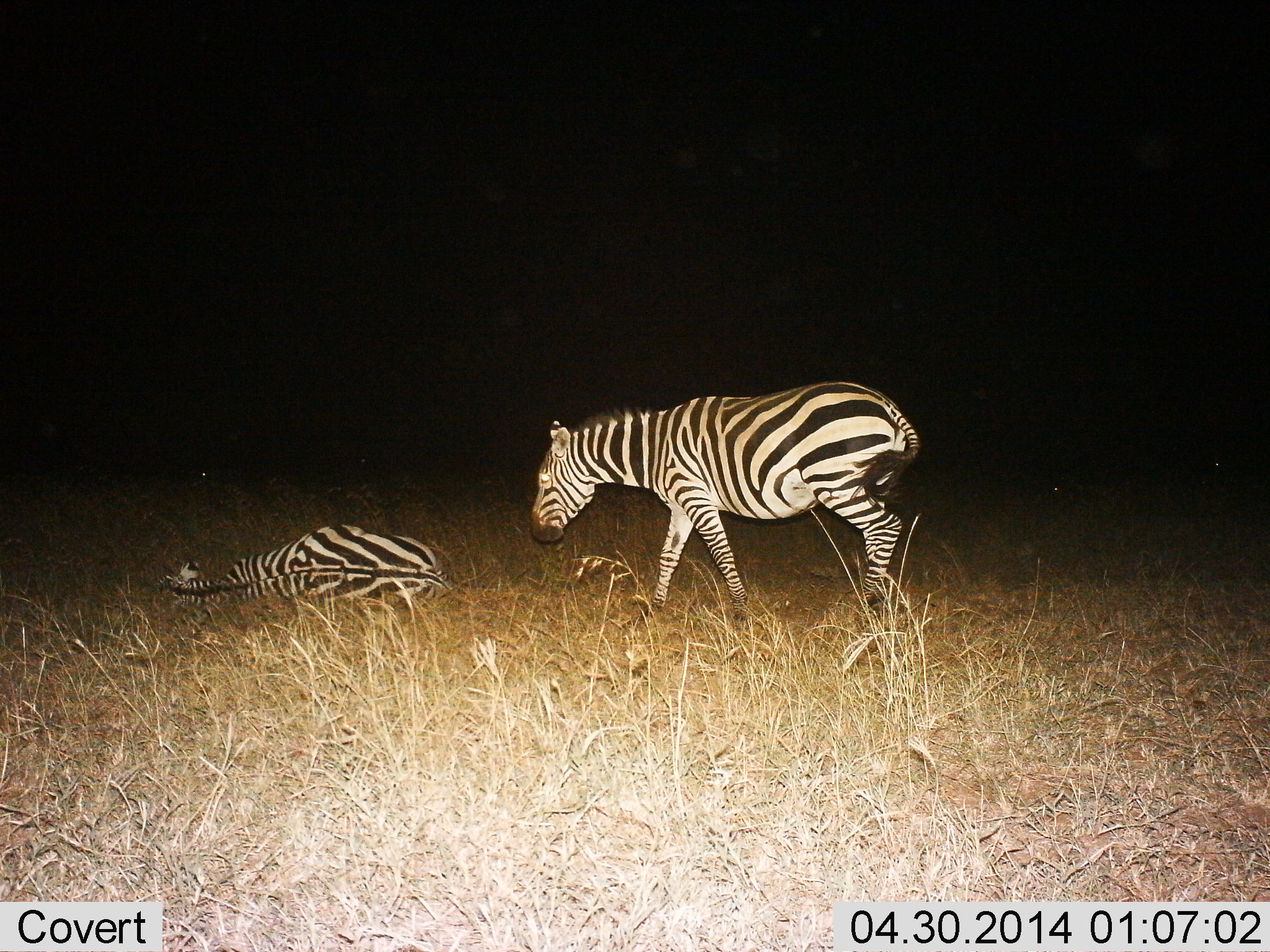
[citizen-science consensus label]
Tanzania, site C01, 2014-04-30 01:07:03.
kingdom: Animalia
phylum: Chordata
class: Mammalia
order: Perissodactyla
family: Equidae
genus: Equus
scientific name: Equus quagga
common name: plains zebra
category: zebra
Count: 2.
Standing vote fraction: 20%.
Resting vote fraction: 90%.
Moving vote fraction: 60%.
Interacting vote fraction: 40%.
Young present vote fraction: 0%.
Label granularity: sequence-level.